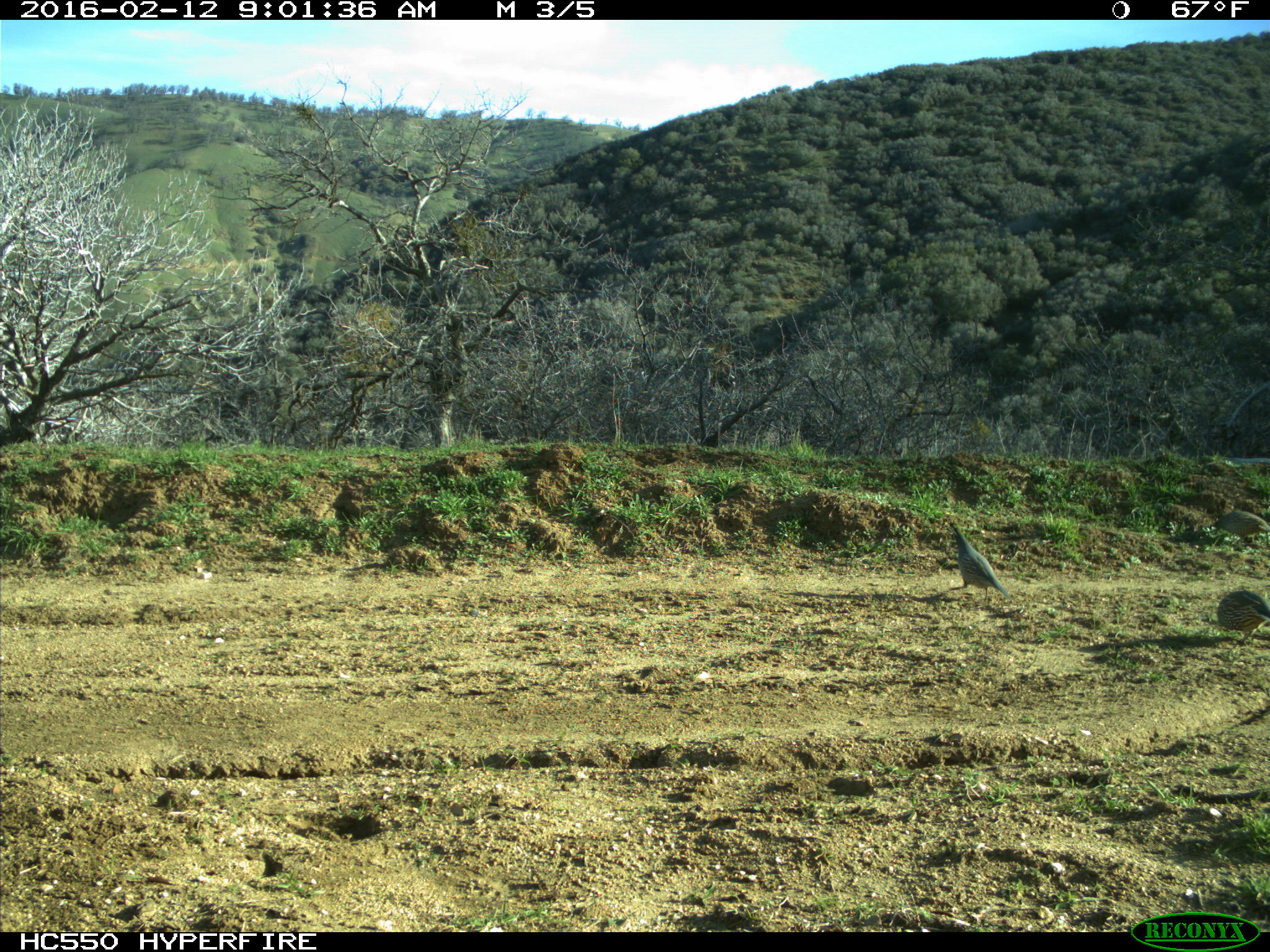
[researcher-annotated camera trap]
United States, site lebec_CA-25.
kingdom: Animalia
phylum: Chordata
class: Aves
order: Galliformes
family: Odontophoridae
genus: Callipepla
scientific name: Callipepla californica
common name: california quail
Callipepla californica (california quail).